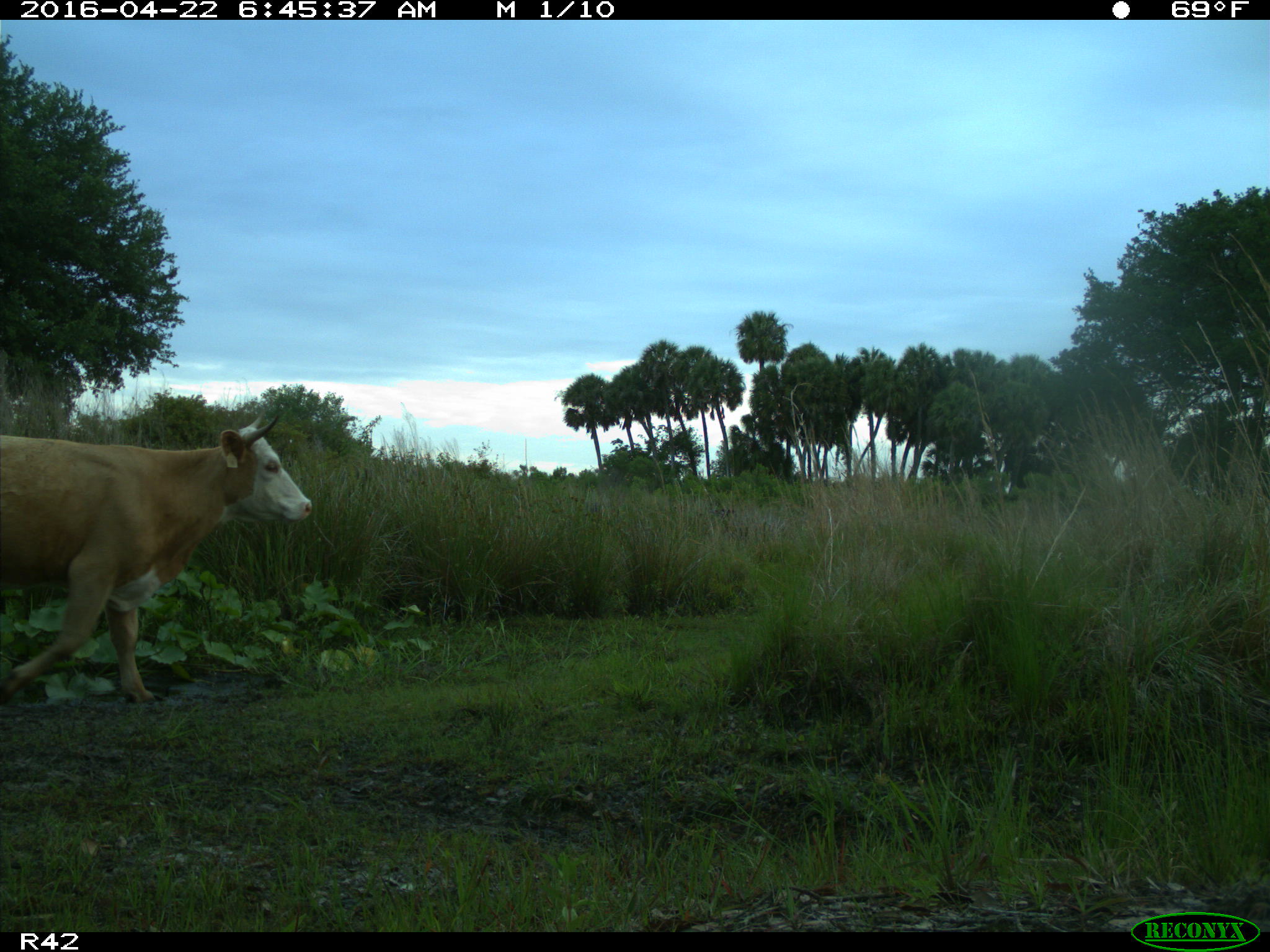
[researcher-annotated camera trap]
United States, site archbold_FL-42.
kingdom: Animalia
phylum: Chordata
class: Mammalia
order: Artiodactyla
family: Bovidae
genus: Bos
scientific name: Bos taurus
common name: domestic cow